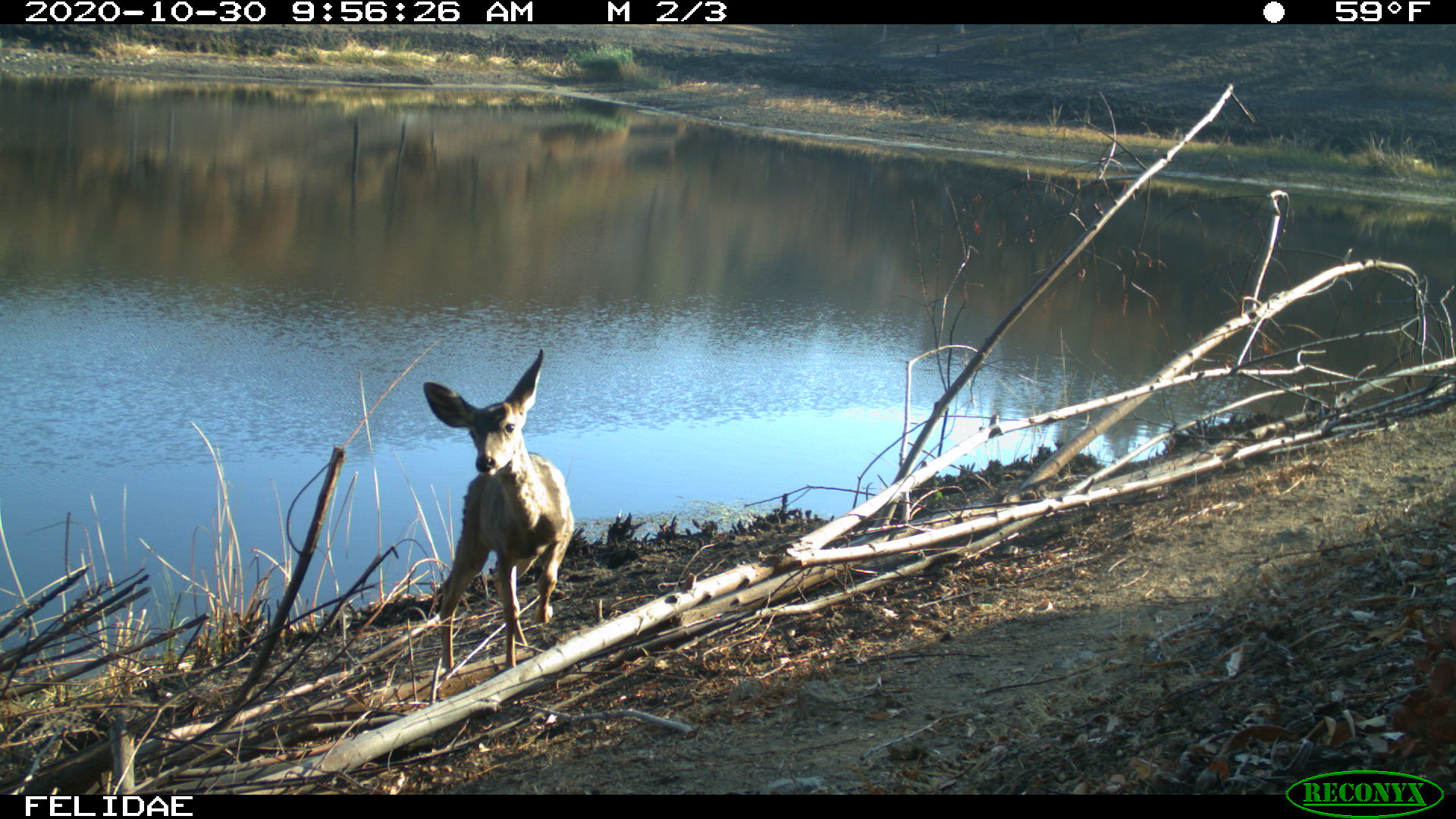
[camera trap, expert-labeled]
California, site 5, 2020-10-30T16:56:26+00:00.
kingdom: Animalia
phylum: Chordata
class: Mammalia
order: Artiodactyla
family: Cervidae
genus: Odocoileus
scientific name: Odocoileus hemionus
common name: mule deer